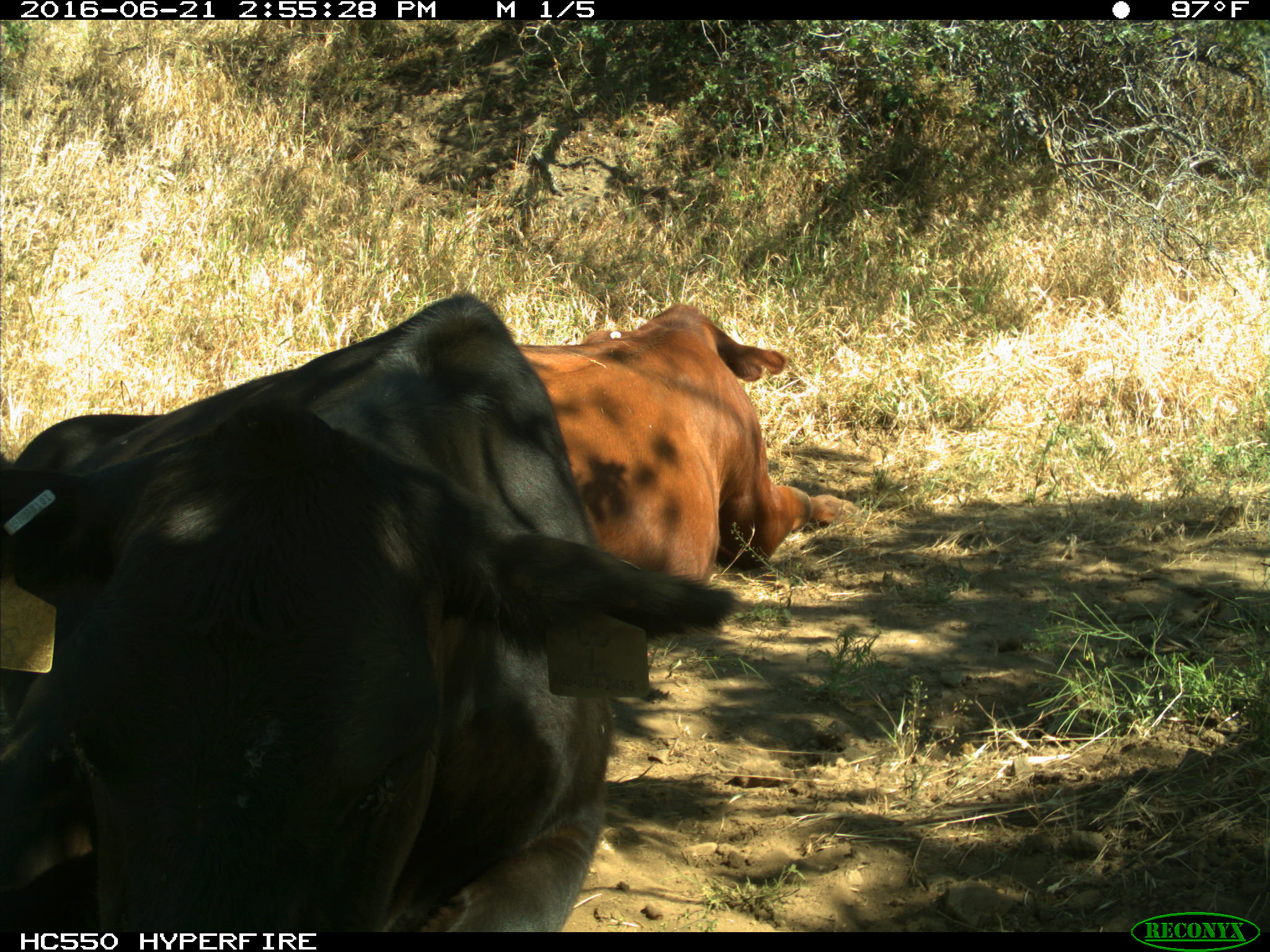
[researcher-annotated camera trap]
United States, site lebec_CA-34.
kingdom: Animalia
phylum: Chordata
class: Mammalia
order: Artiodactyla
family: Bovidae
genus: Bos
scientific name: Bos taurus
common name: domestic cow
Bos taurus (domestic cow).